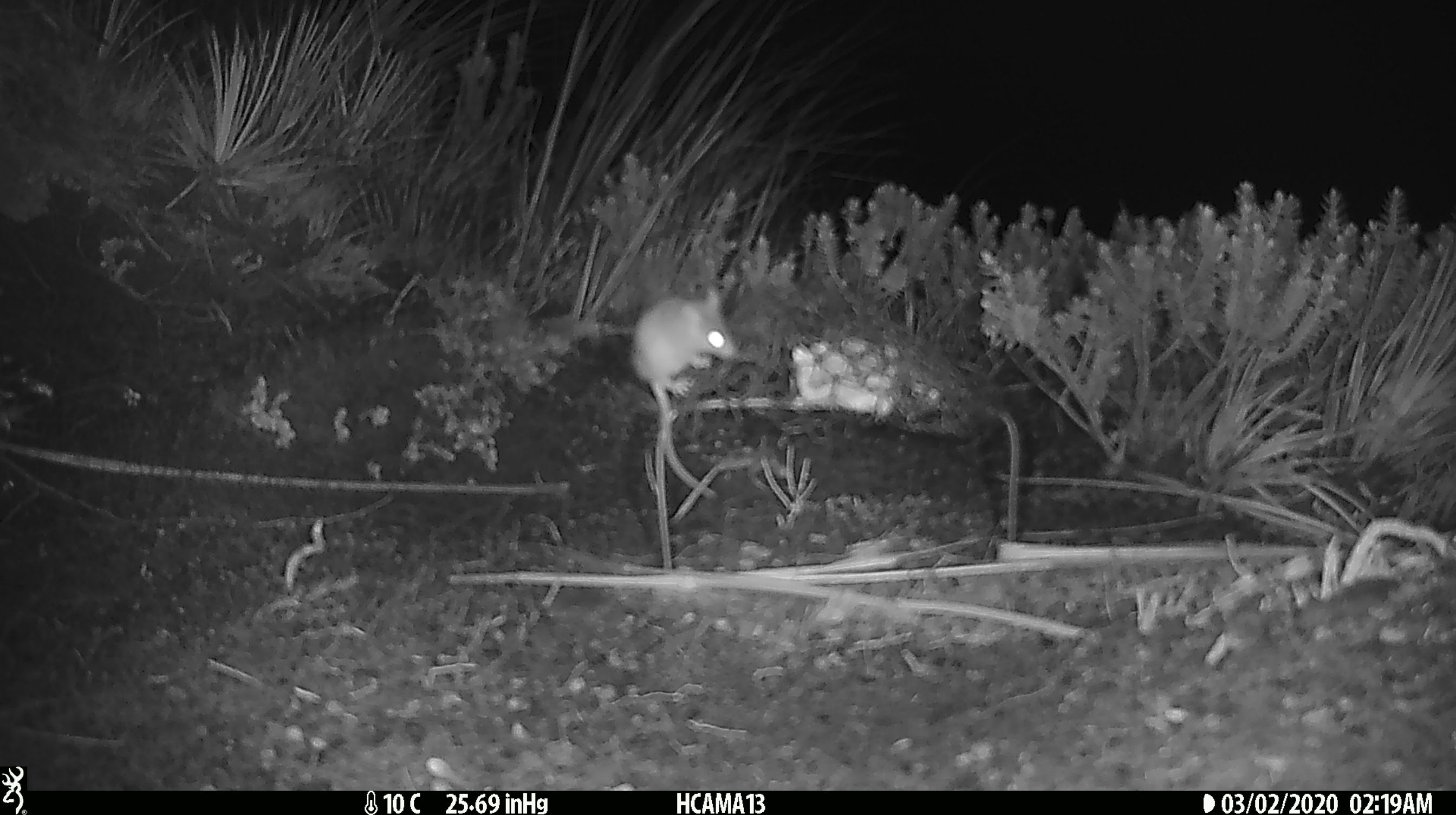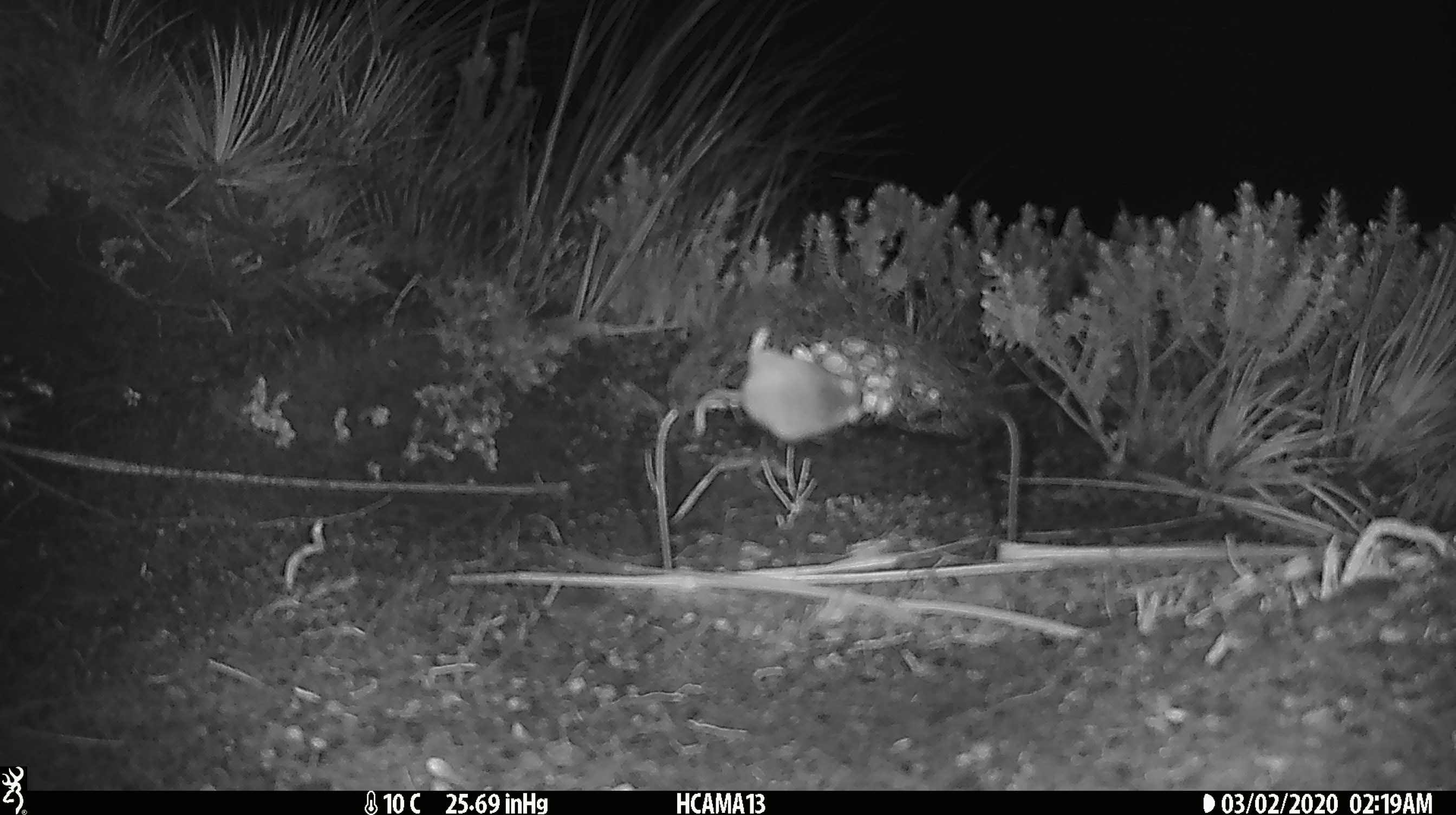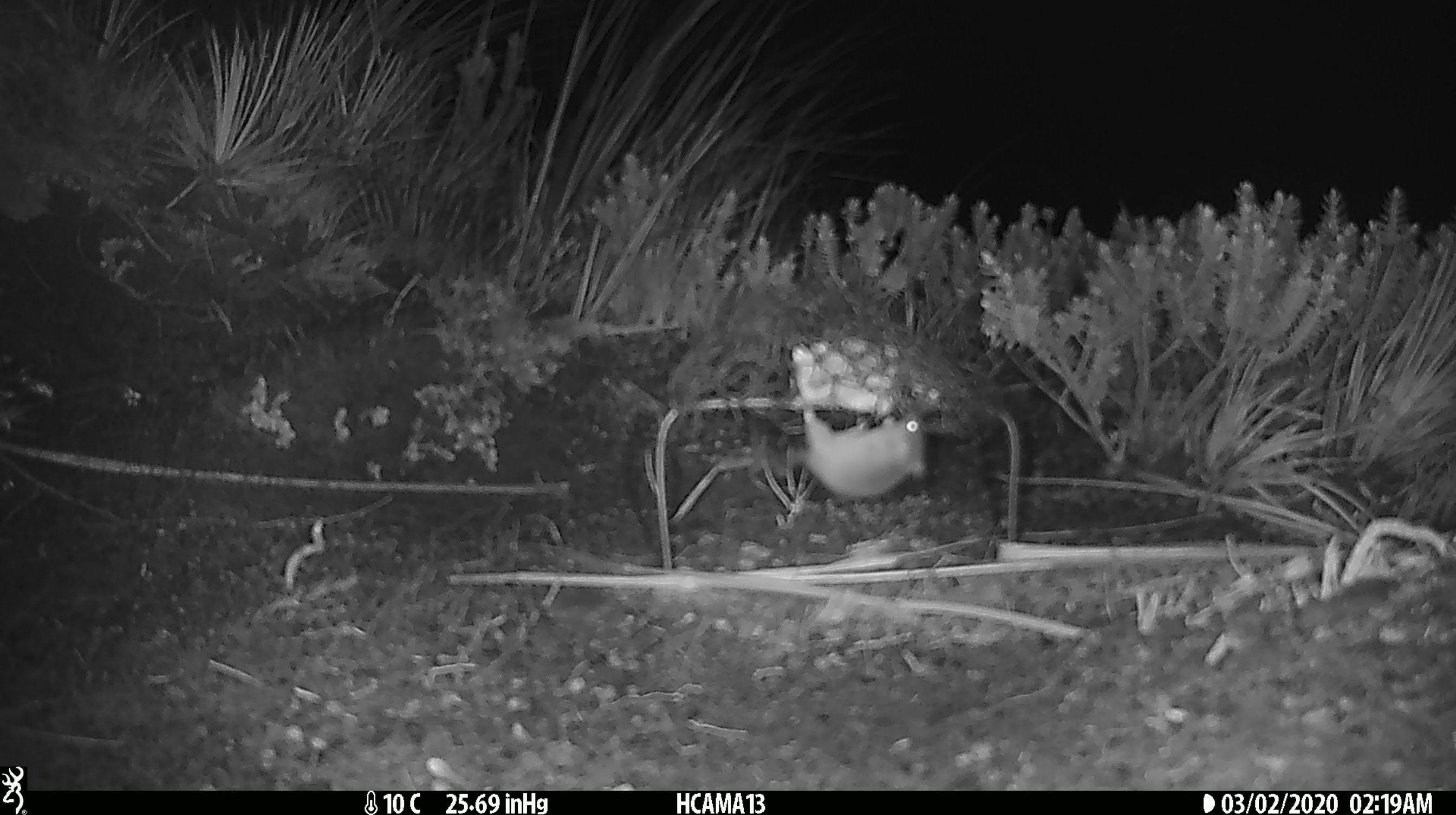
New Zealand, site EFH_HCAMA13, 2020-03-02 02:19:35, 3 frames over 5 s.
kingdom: Animalia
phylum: Chordata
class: Mammalia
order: Rodentia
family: Muridae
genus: Mus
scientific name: Mus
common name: mouse